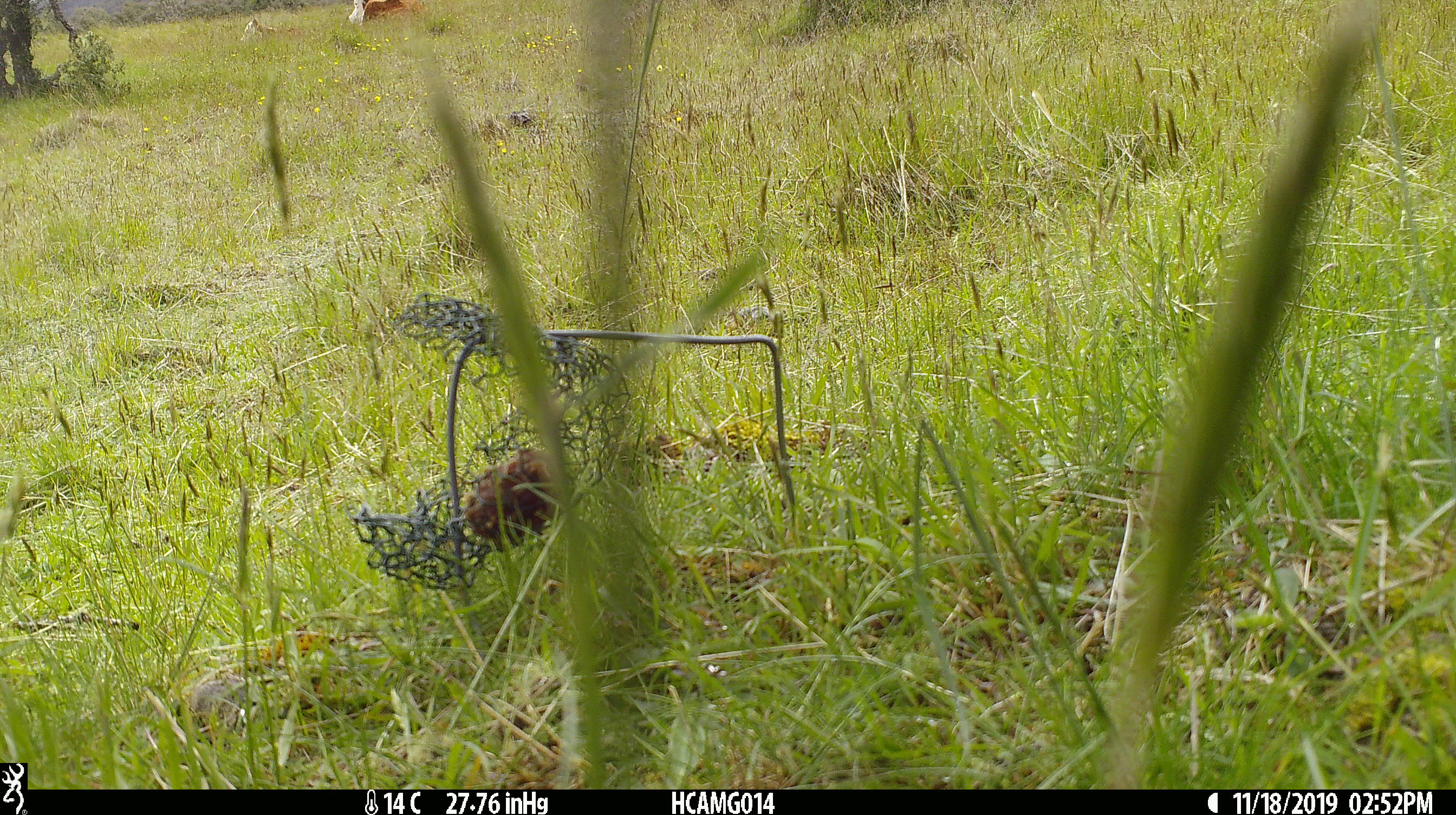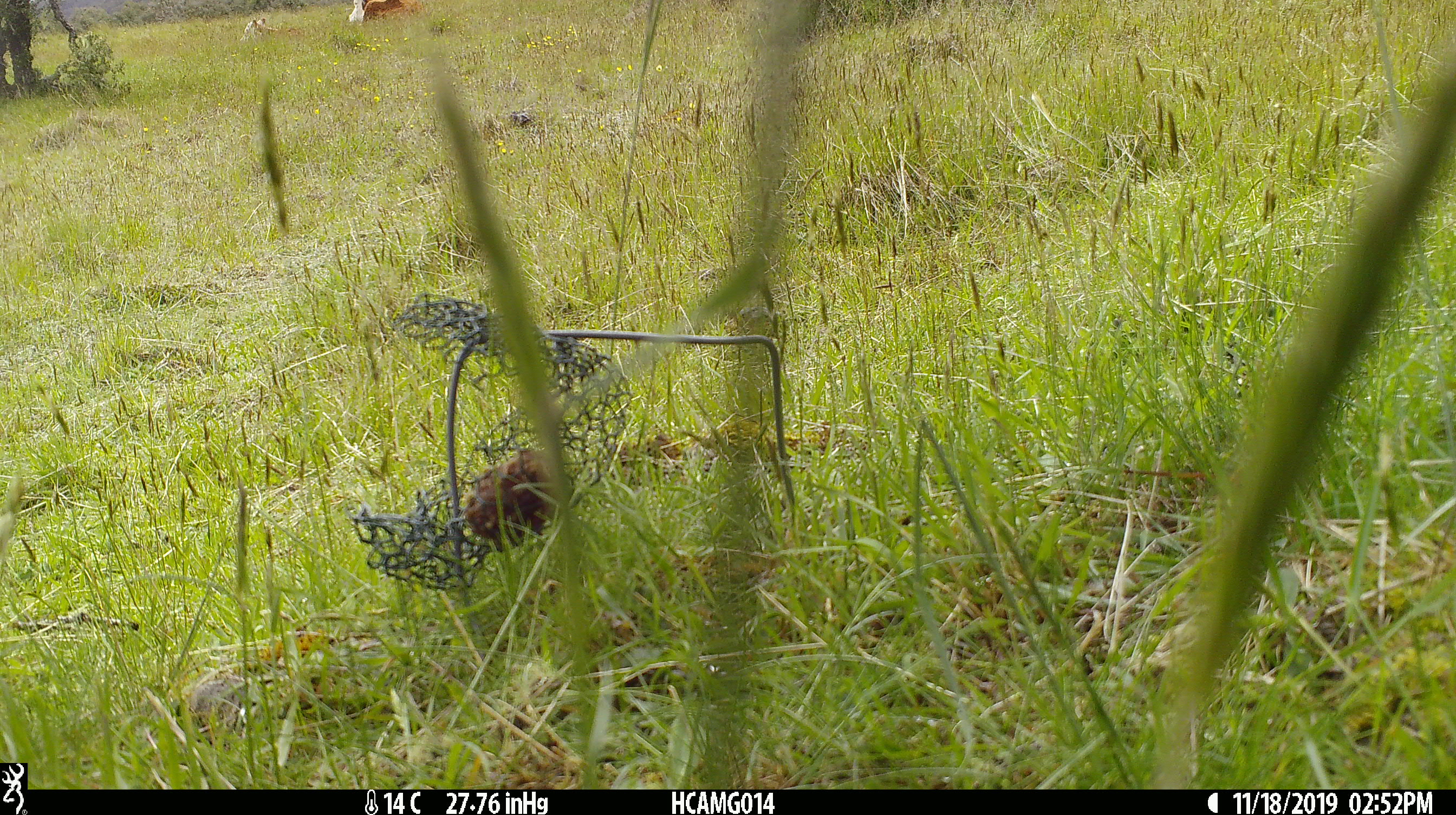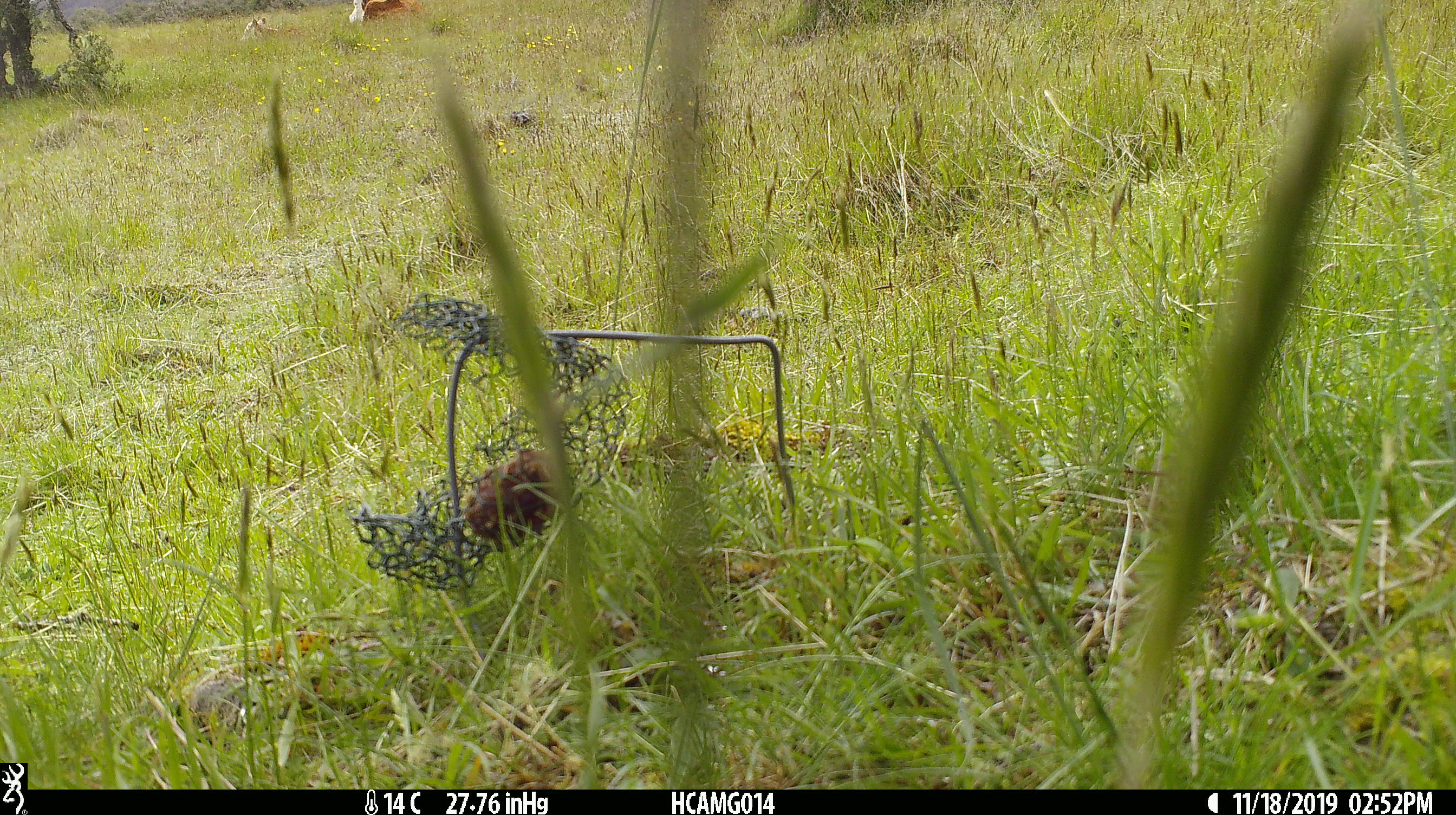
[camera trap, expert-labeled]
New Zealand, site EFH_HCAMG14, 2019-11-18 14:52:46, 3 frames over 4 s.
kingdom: Animalia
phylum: Chordata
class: Mammalia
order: Artiodactyla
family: Bovidae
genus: Bos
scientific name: Bos taurus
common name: domestic cow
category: cow